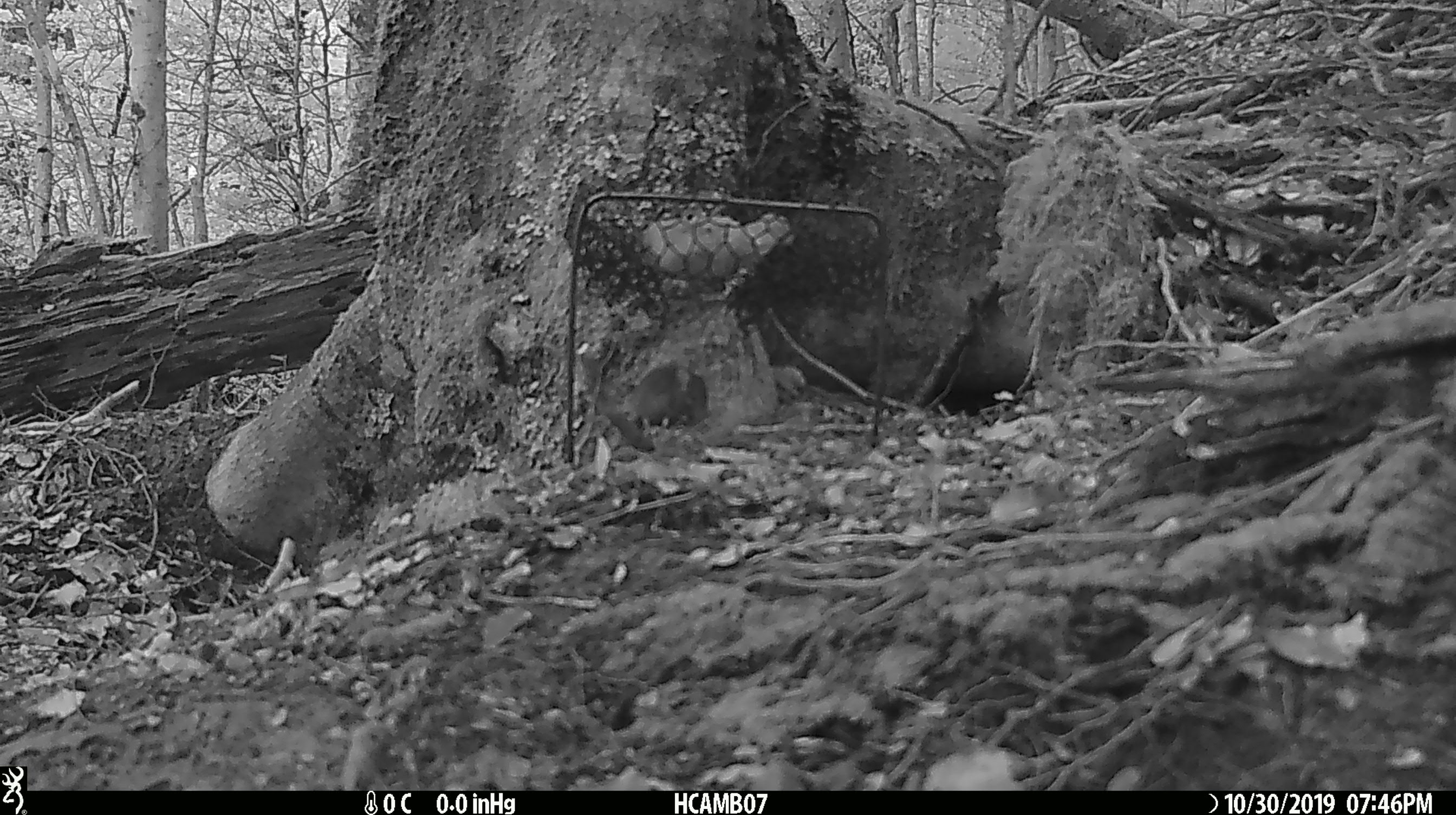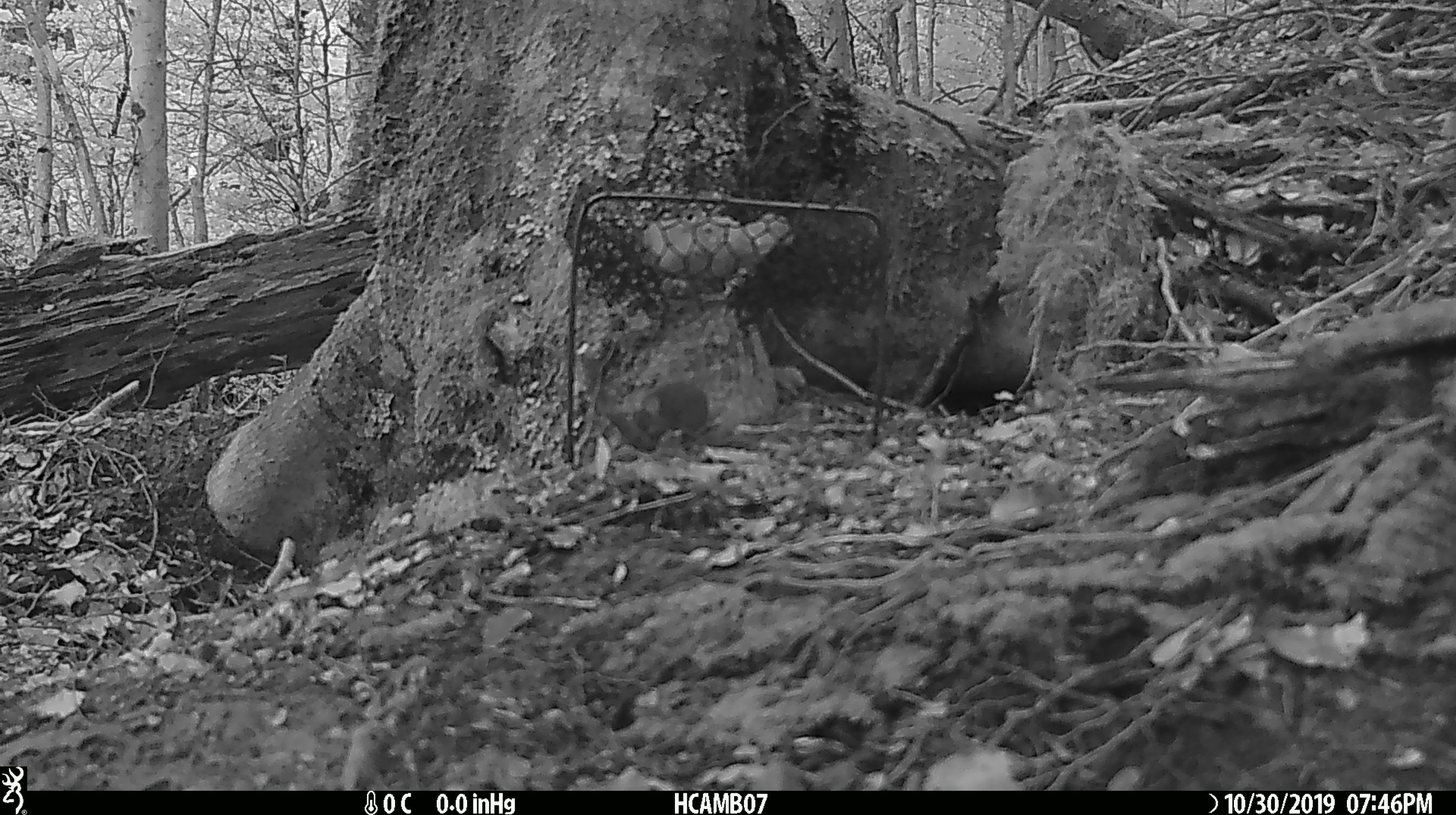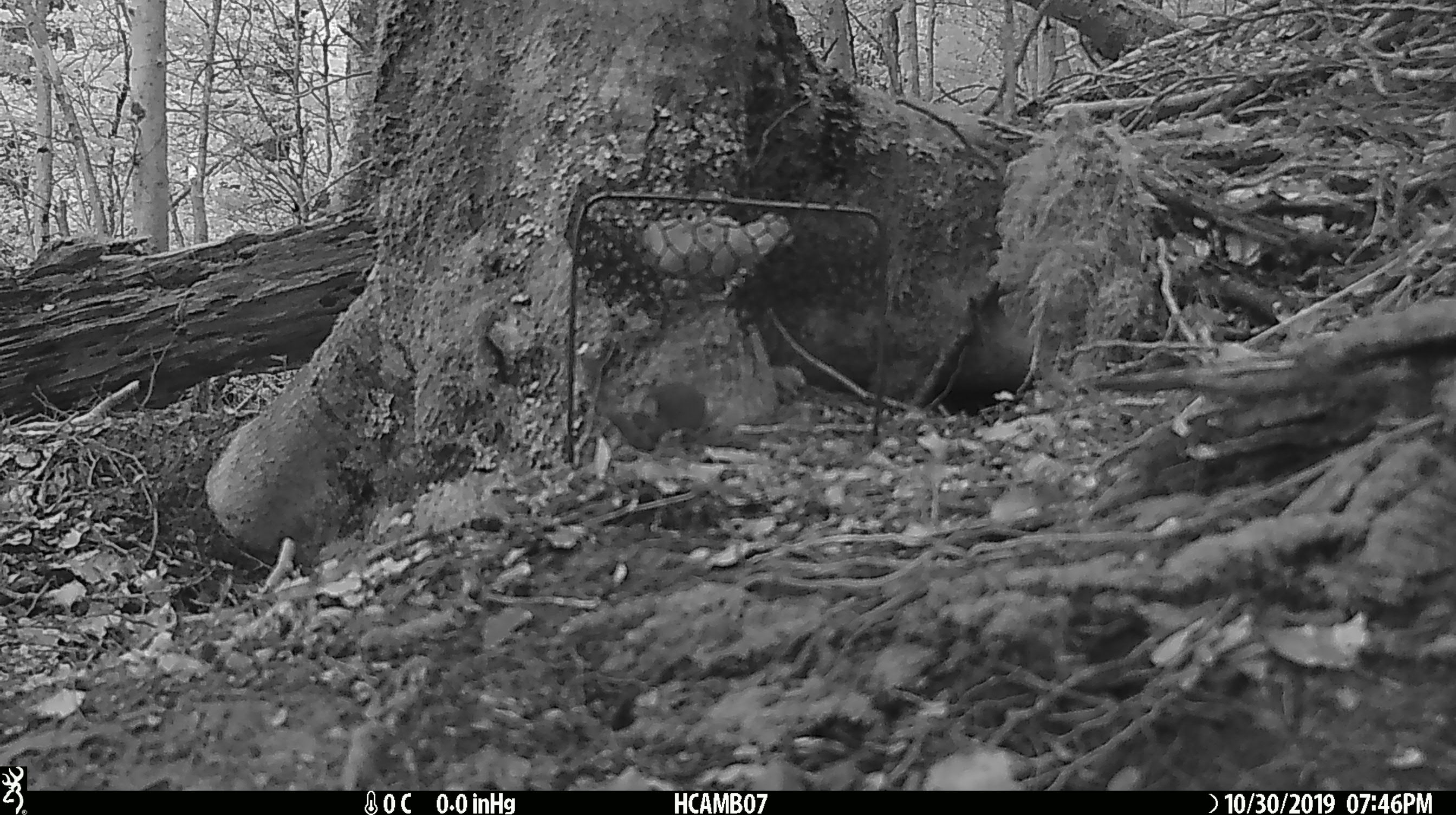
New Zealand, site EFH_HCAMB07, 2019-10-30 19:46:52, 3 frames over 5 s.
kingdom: Animalia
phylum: Chordata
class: Mammalia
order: Rodentia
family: Muridae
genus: Mus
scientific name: Mus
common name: mouse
Mouse (Mus).